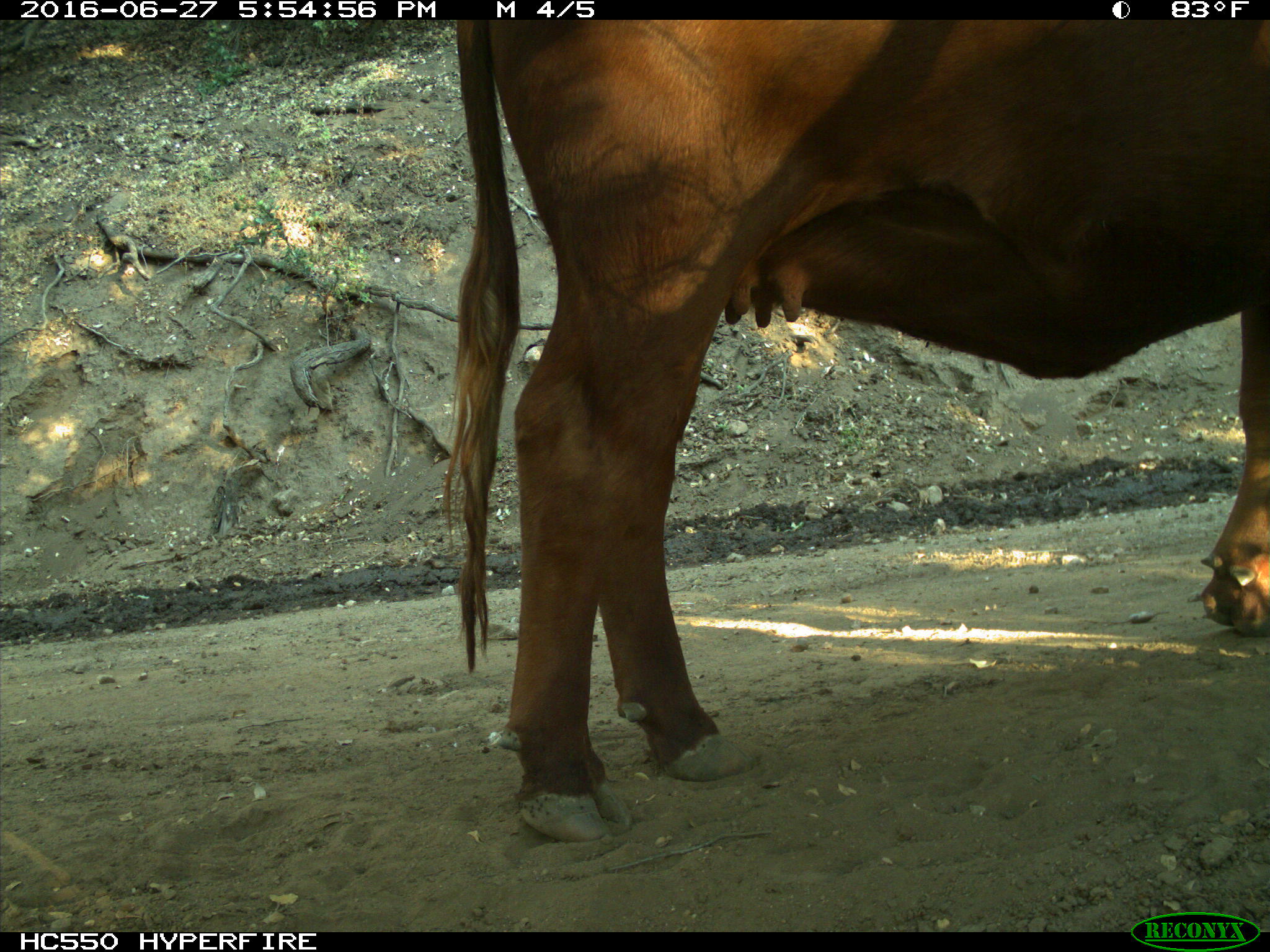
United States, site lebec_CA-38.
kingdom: Animalia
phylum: Chordata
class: Mammalia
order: Artiodactyla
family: Bovidae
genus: Bos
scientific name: Bos taurus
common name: domestic cow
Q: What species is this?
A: Bos taurus (domestic cow).